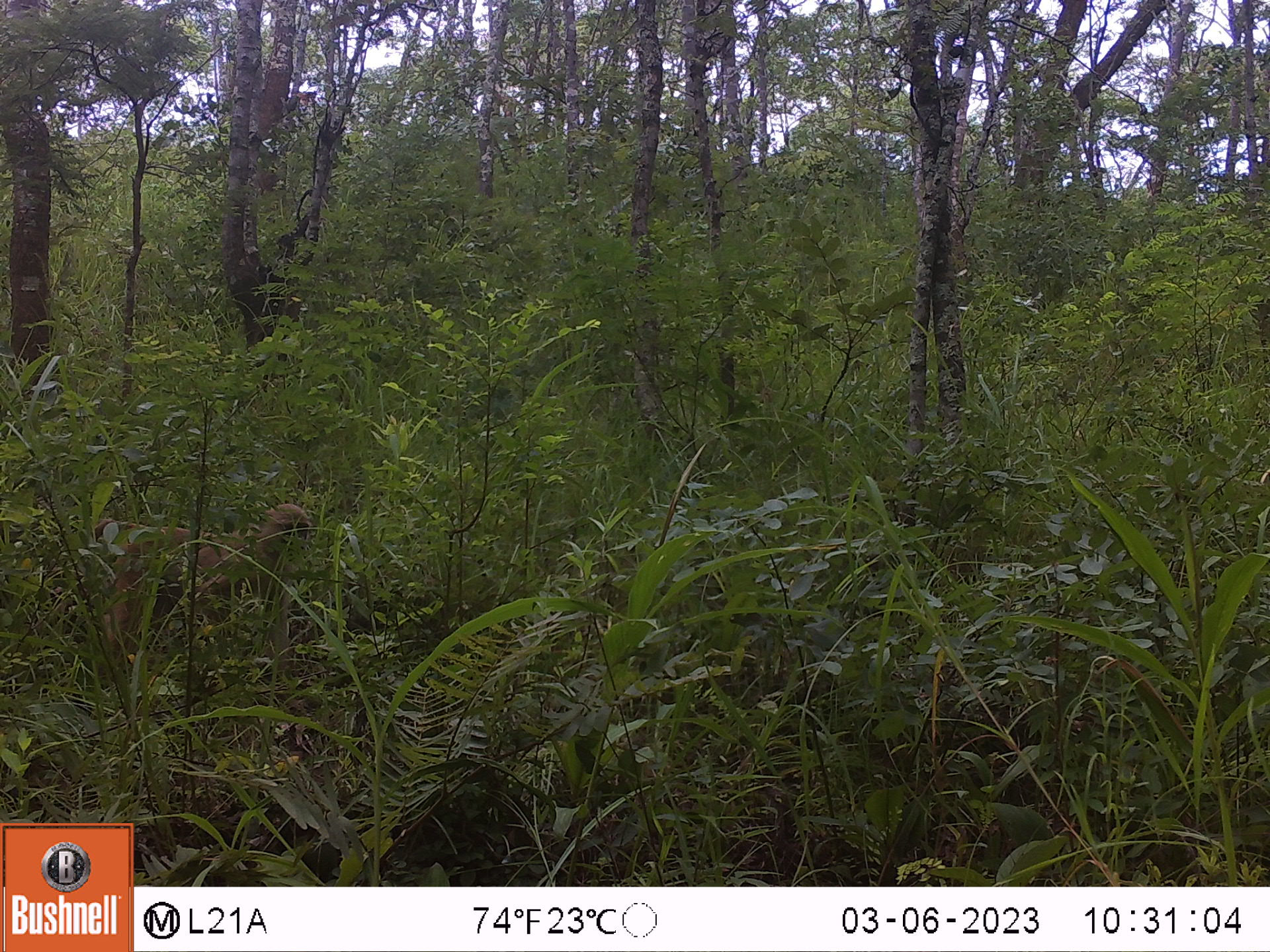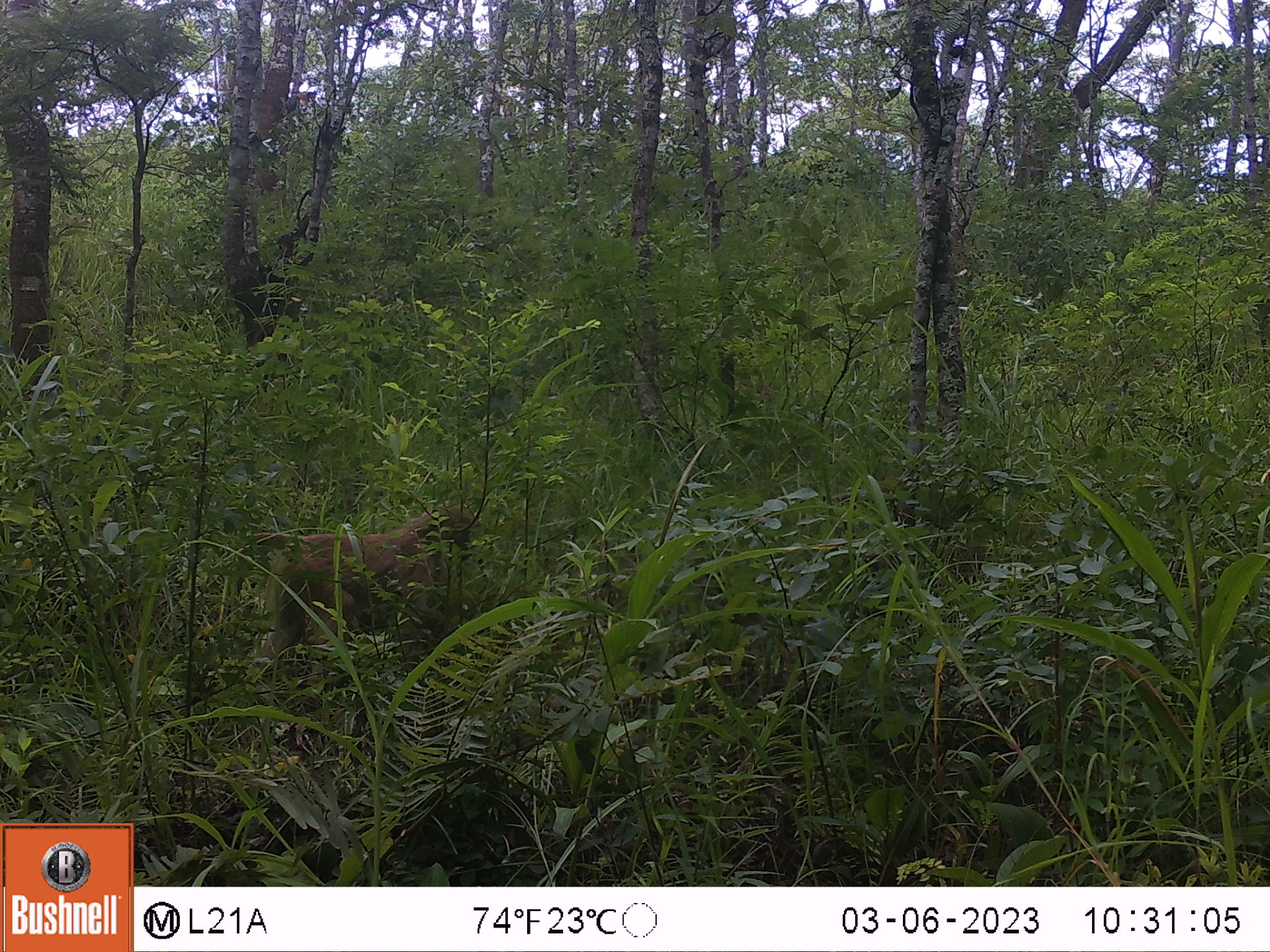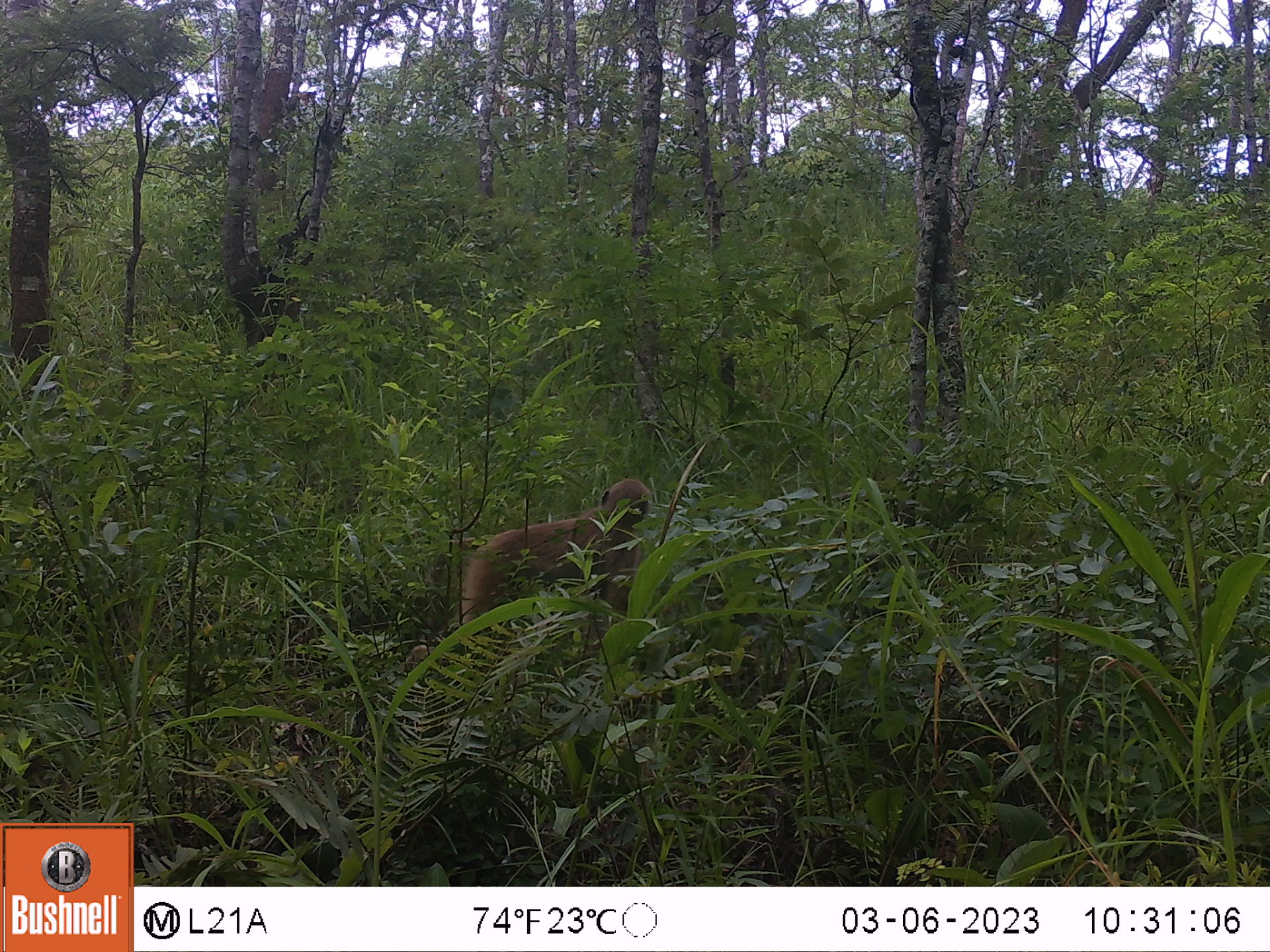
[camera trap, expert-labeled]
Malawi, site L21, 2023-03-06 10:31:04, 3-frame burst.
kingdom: Animalia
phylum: Chordata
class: Mammalia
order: Primates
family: Cercopithecidae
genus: Papio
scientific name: Papio cynocephalus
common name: yellow baboon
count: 1